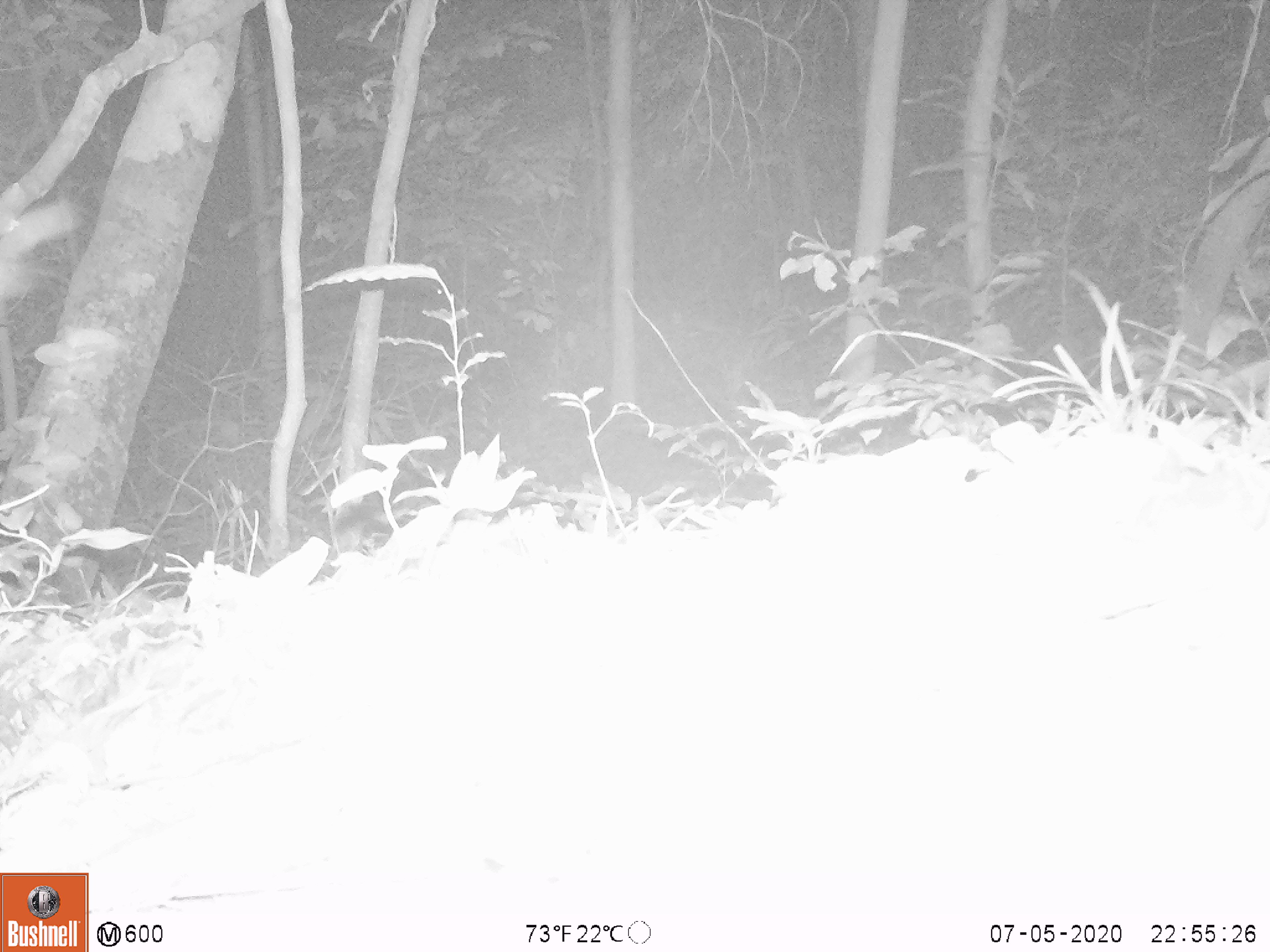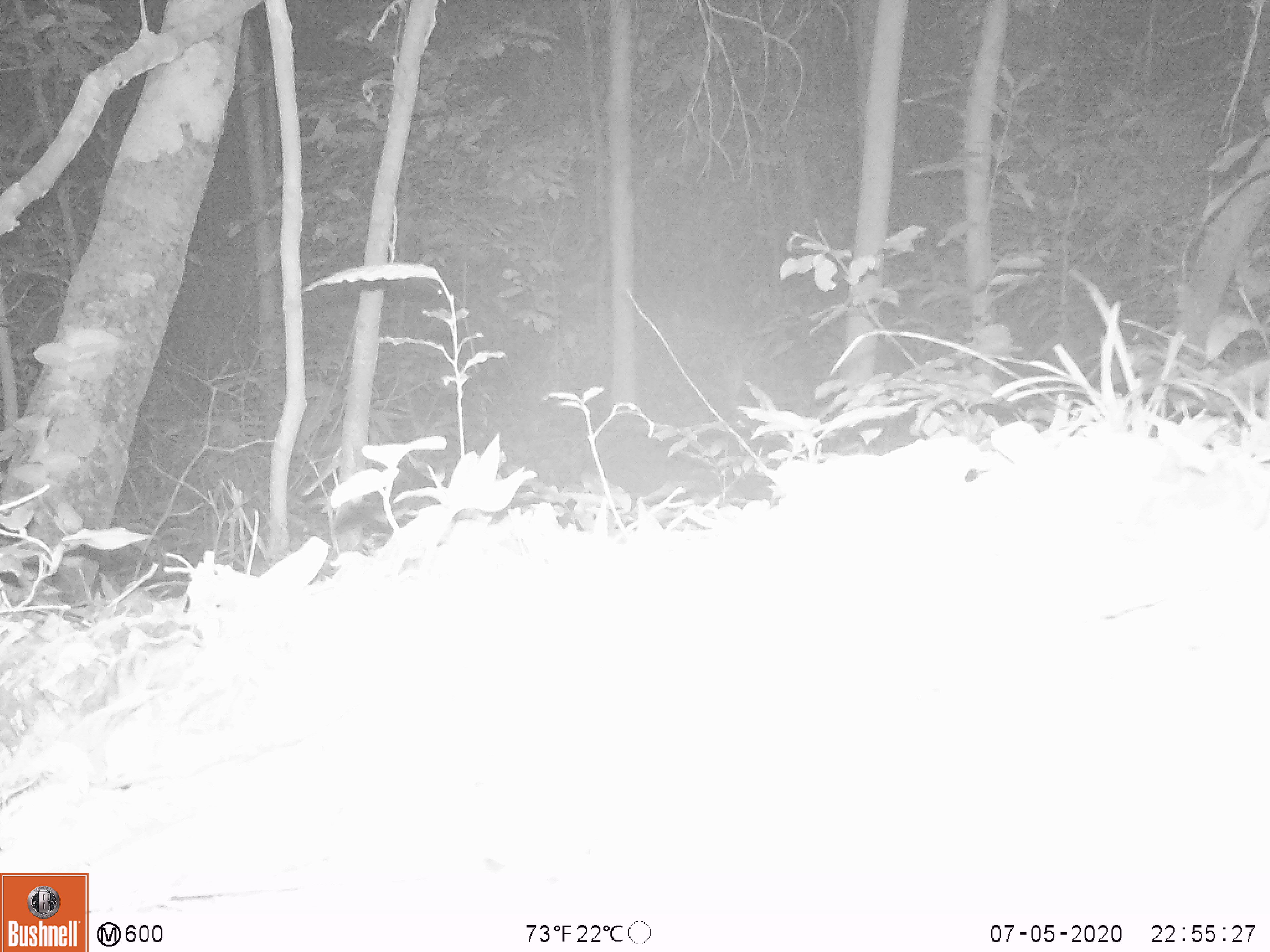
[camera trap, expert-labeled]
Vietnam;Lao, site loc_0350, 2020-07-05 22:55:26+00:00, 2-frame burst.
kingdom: Animalia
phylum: Chordata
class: Mammalia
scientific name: Mammalia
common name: mammal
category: unidentified small mammal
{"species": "unidentified small mammal (mammal) (Mammalia)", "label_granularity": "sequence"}